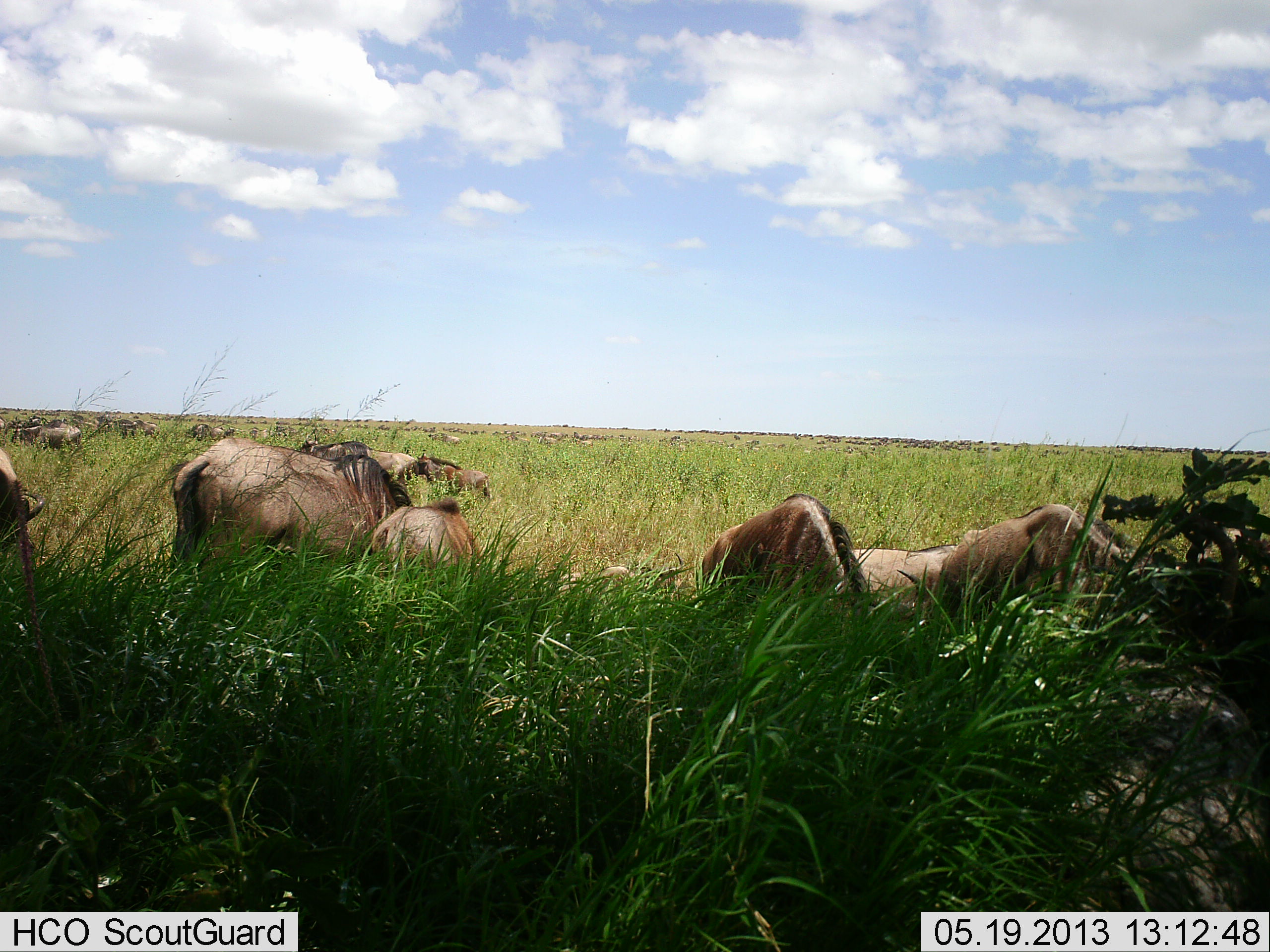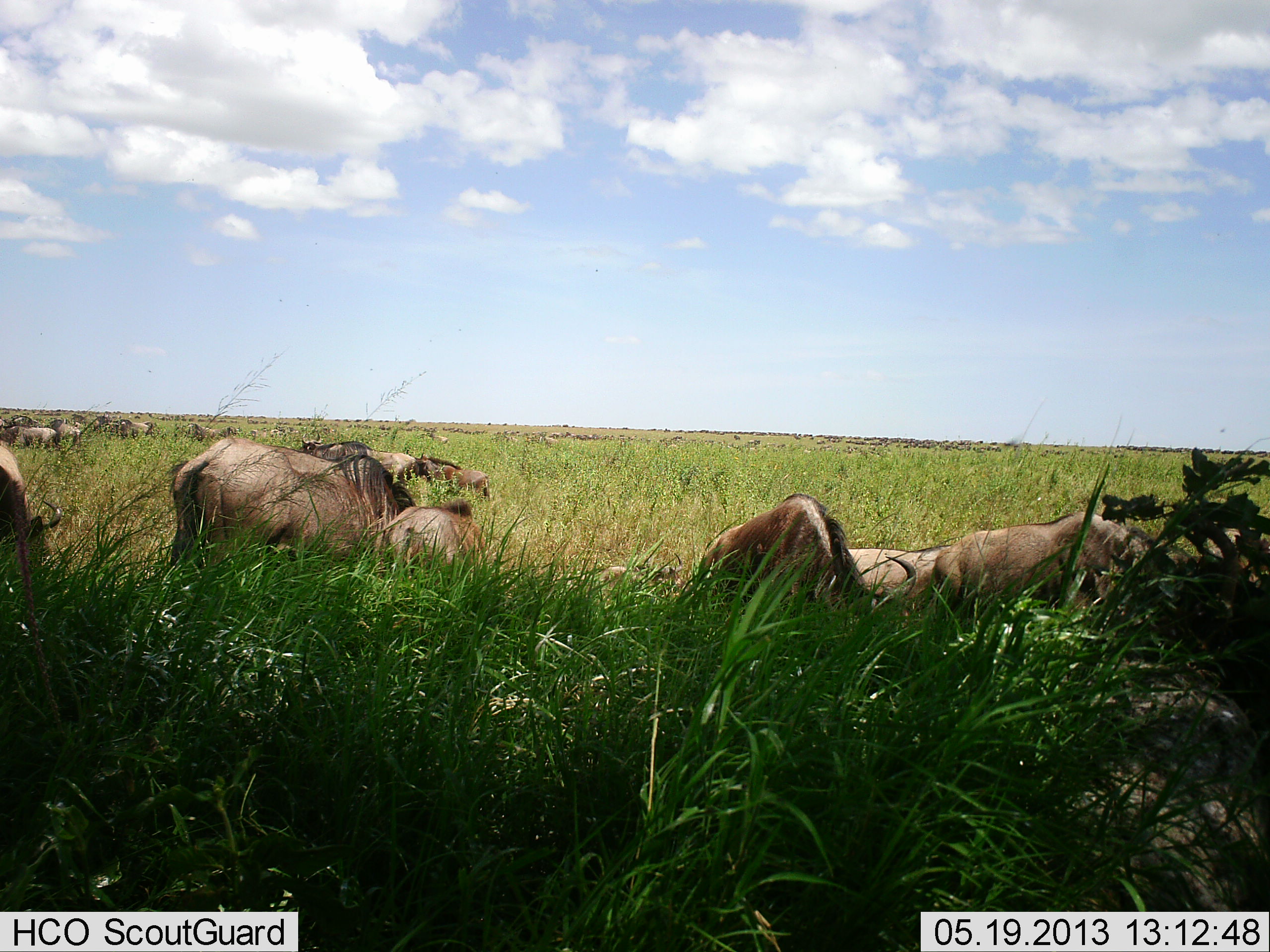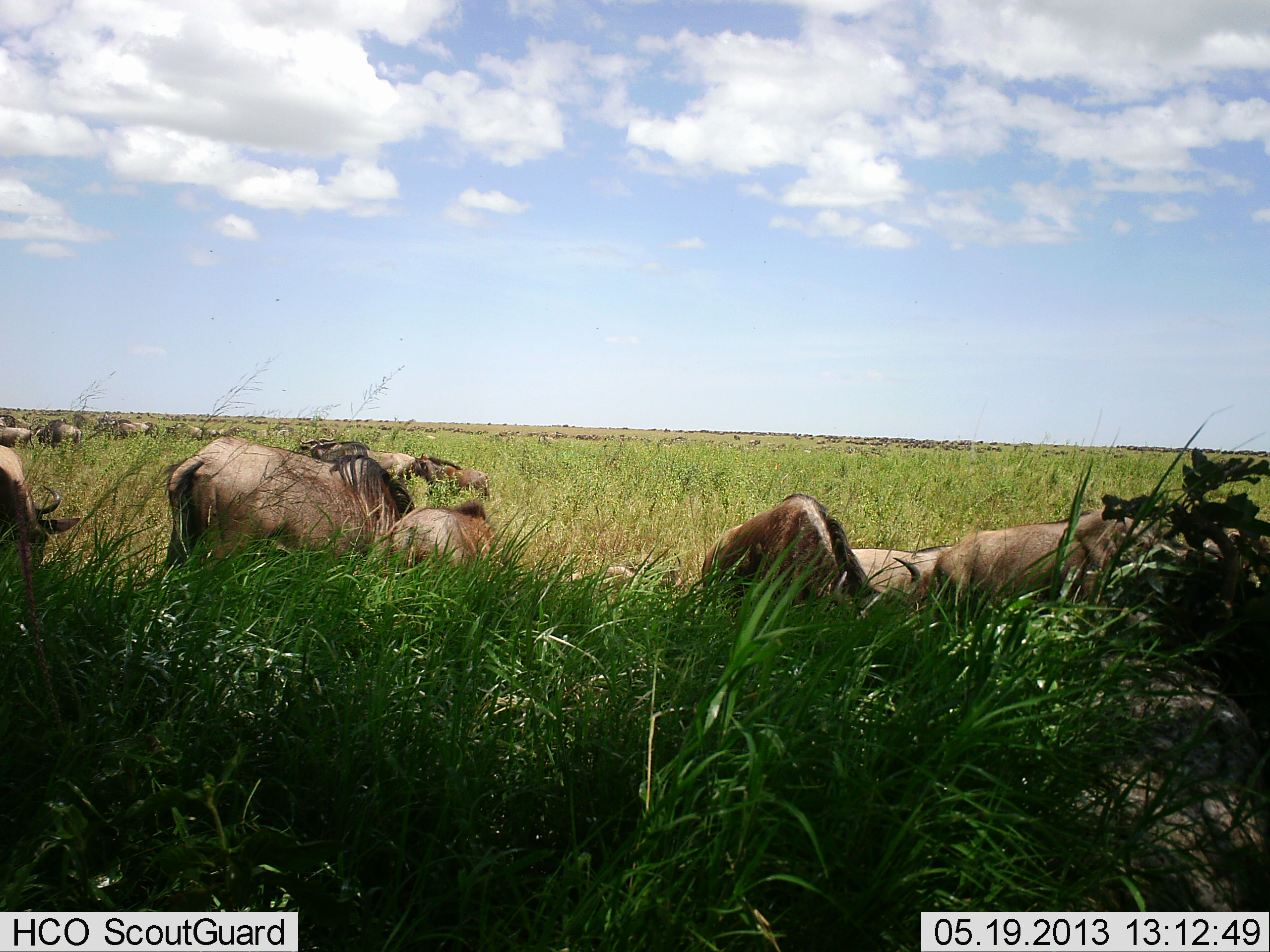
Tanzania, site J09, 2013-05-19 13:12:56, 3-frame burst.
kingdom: Animalia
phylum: Chordata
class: Mammalia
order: Artiodactyla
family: Bovidae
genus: Connochaetes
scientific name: Connochaetes taurinus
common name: blue wildebeest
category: wildebeest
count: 11-50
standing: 36%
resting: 45%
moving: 27%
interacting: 0%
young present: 27%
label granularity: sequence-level